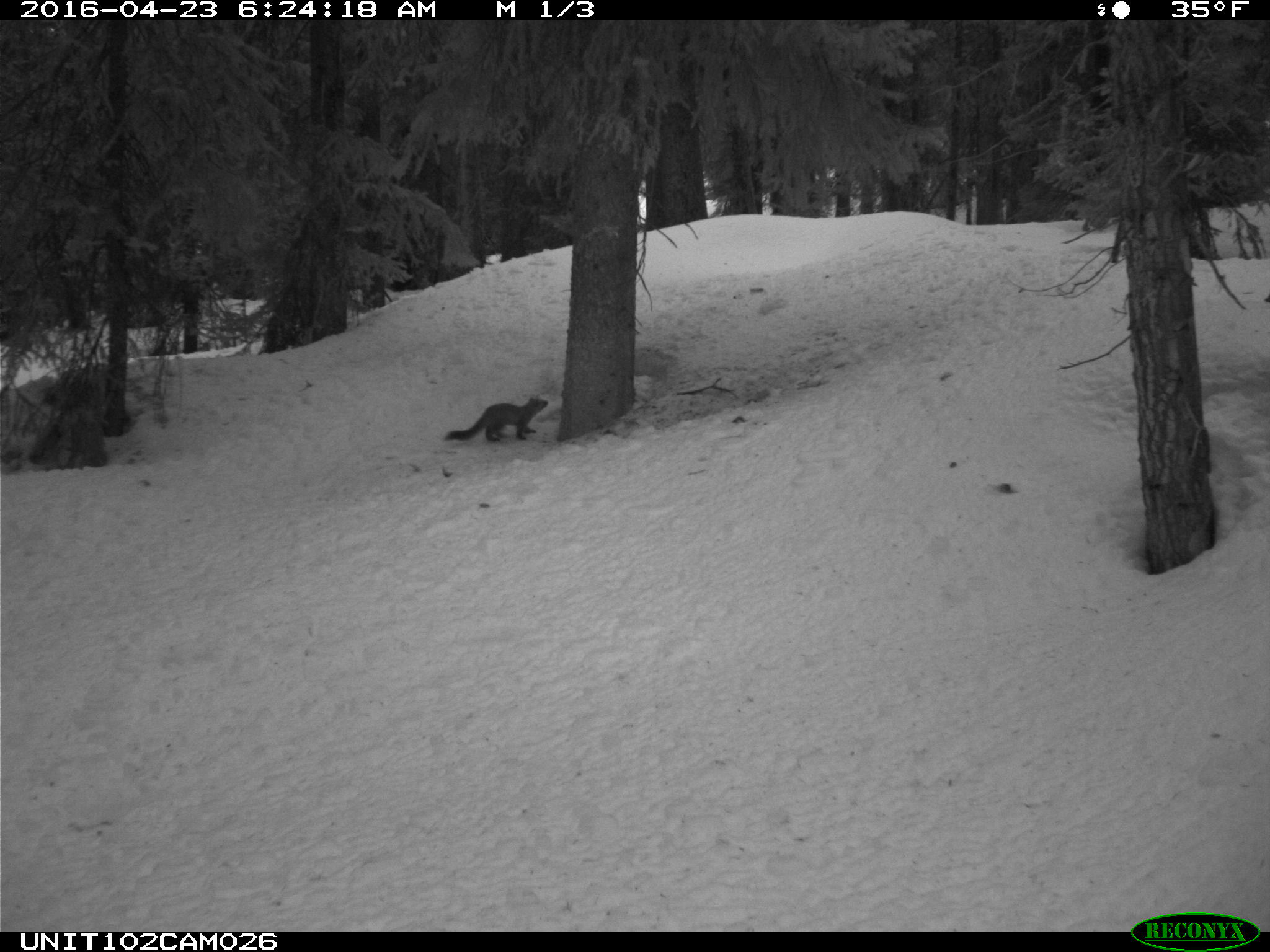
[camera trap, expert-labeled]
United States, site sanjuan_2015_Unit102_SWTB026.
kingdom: Animalia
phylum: Chordata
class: Mammalia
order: Carnivora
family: Mustelidae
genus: Martes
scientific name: Martes americana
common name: american marten